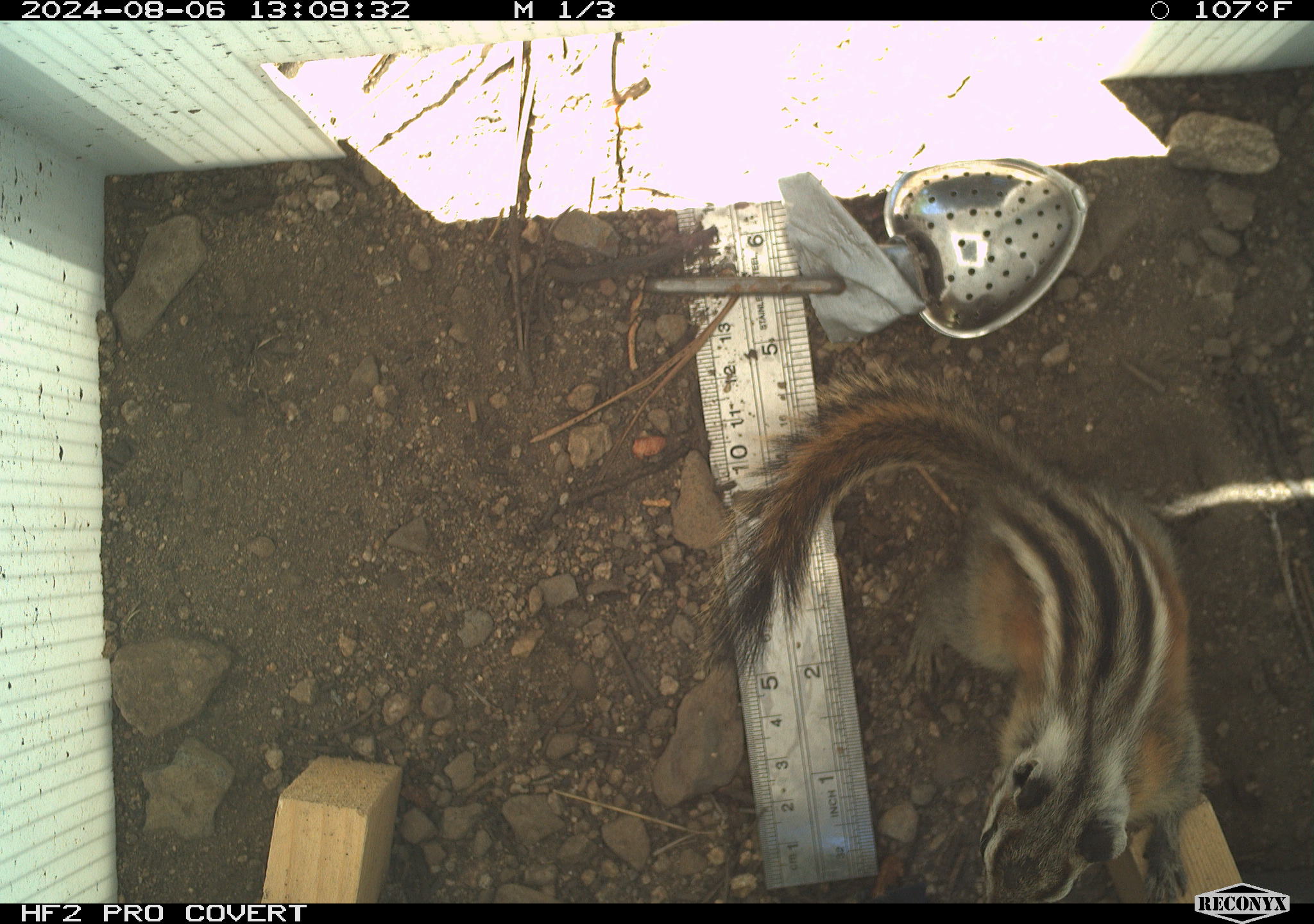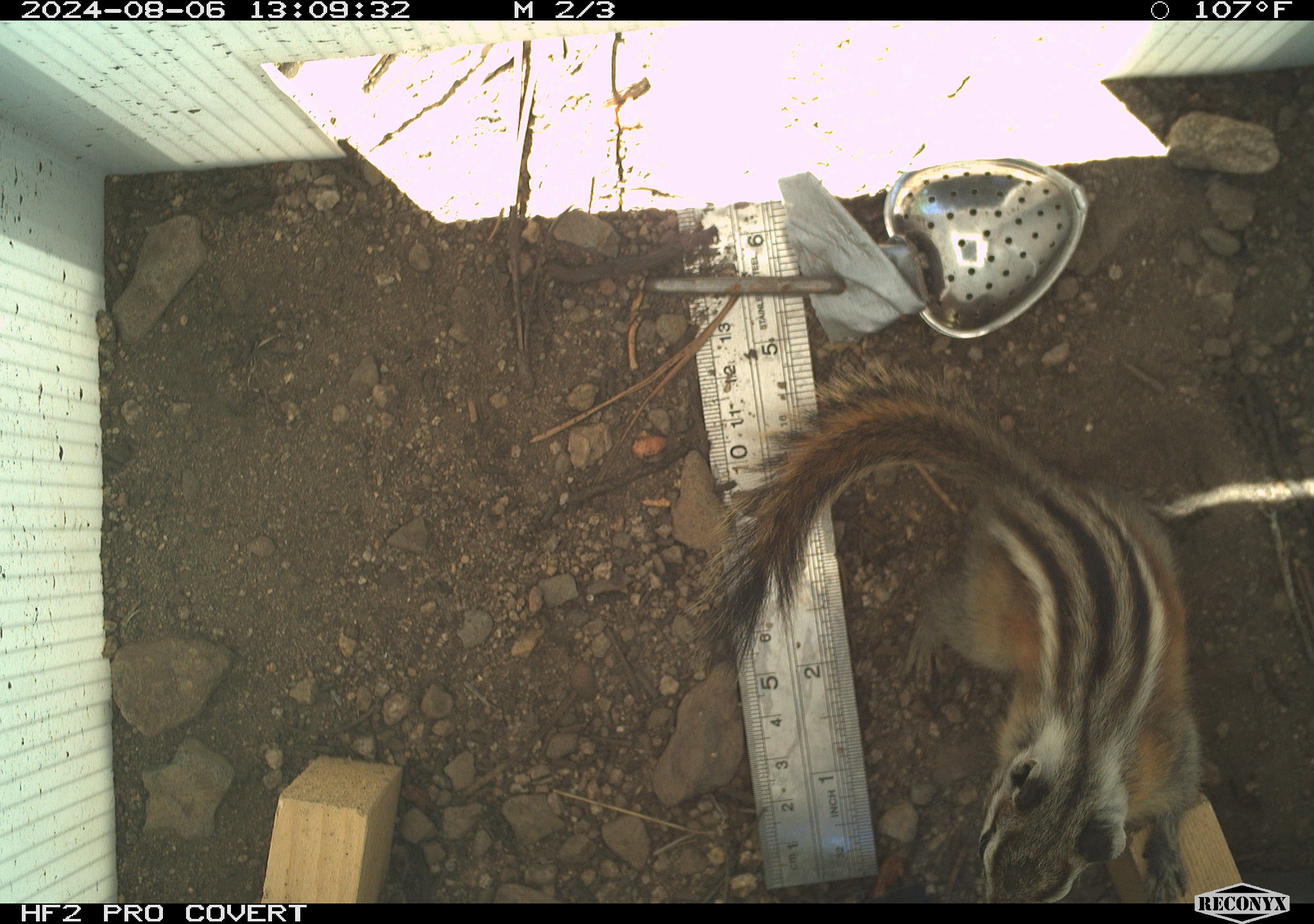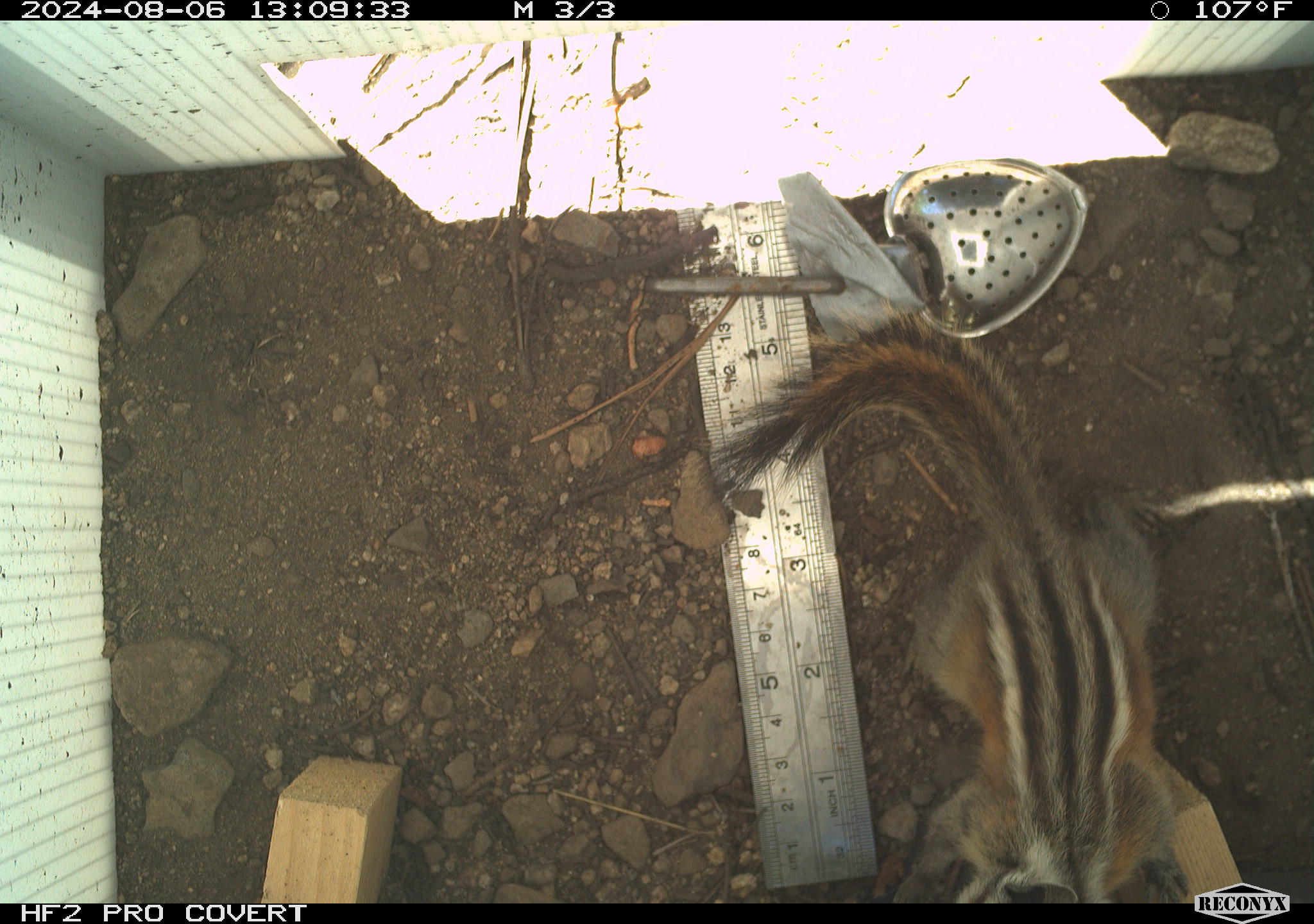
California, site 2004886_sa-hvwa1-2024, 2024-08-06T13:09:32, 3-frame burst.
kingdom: Animalia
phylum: Chordata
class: Mammalia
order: Rodentia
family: Sciuridae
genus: Neotamias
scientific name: Neotamias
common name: western chipmunks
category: neotamias species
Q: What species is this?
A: Neotamias species (western chipmunks) (Neotamias).